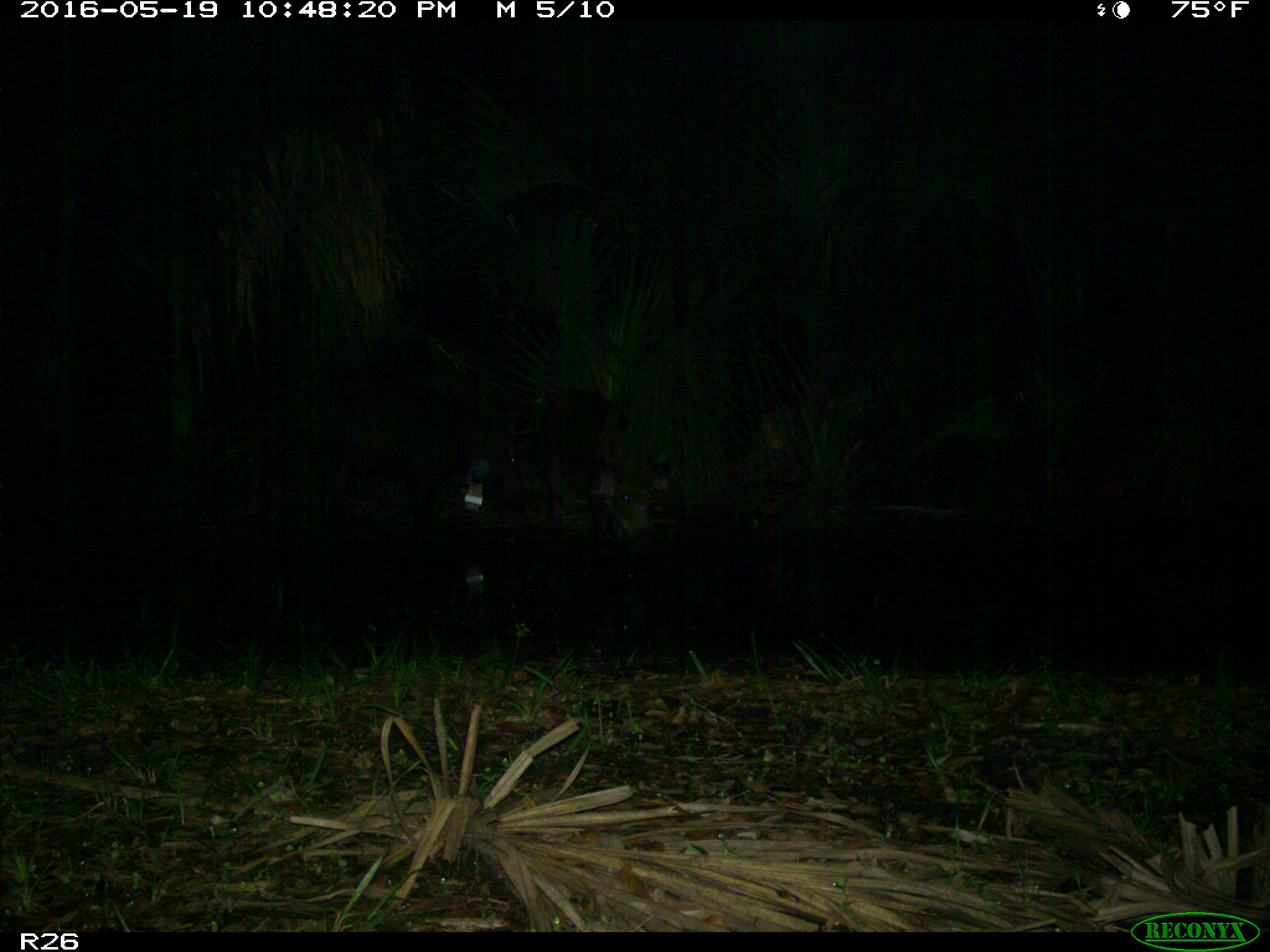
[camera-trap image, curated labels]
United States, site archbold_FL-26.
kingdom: Animalia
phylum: Chordata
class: Mammalia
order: Artiodactyla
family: Suidae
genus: Sus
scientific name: Sus scrofa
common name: wild boar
Sus scrofa (wild boar).